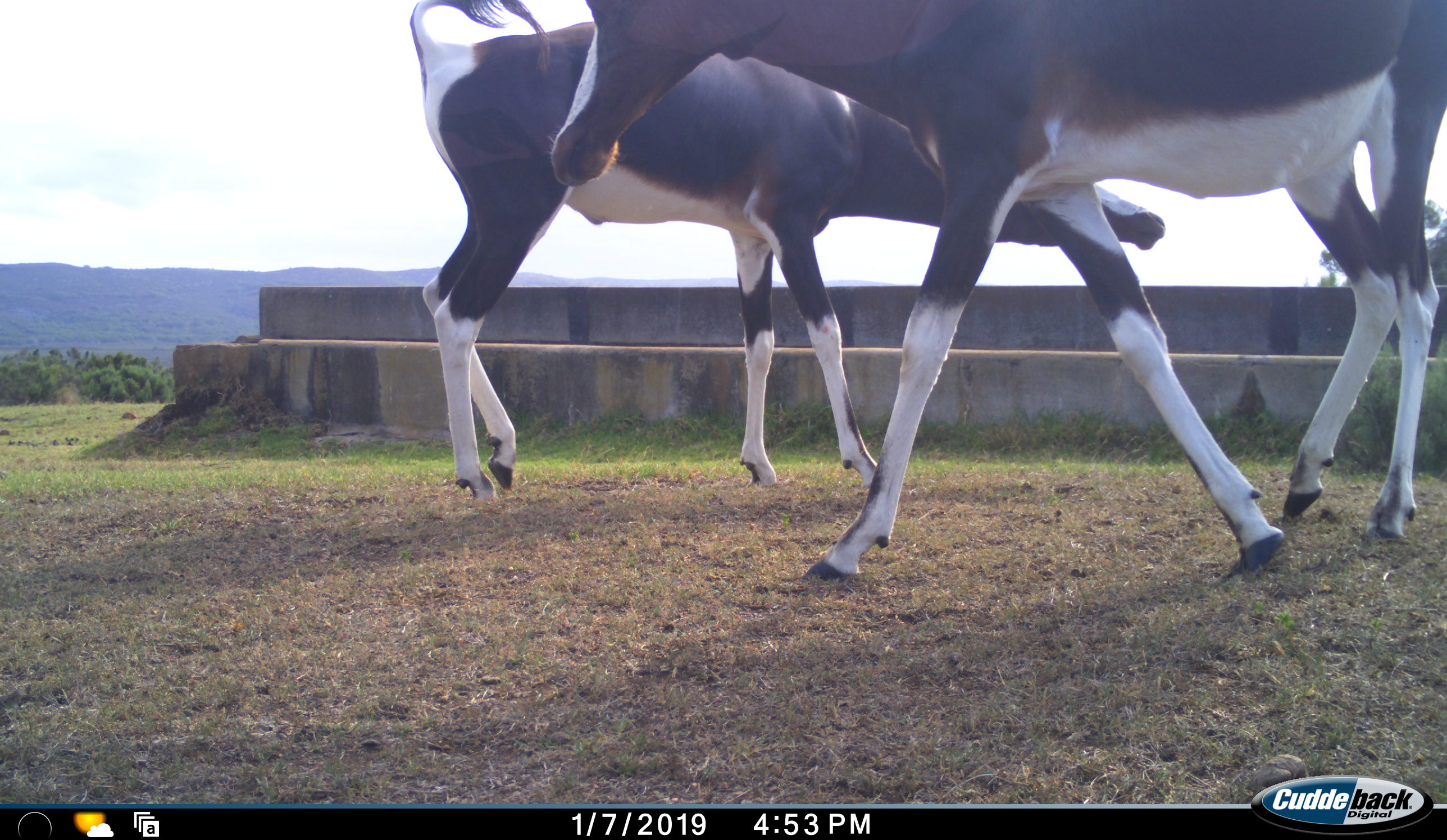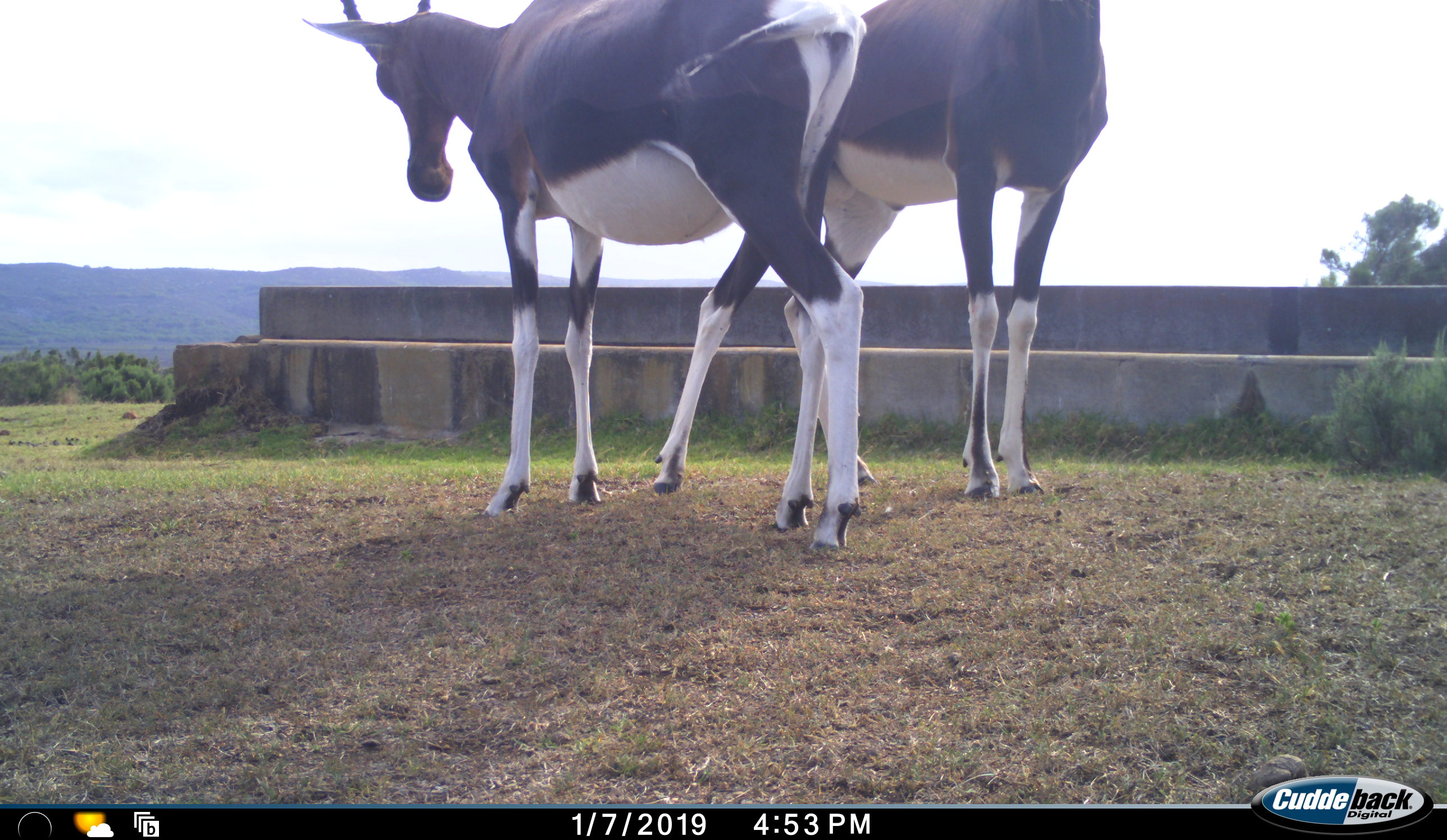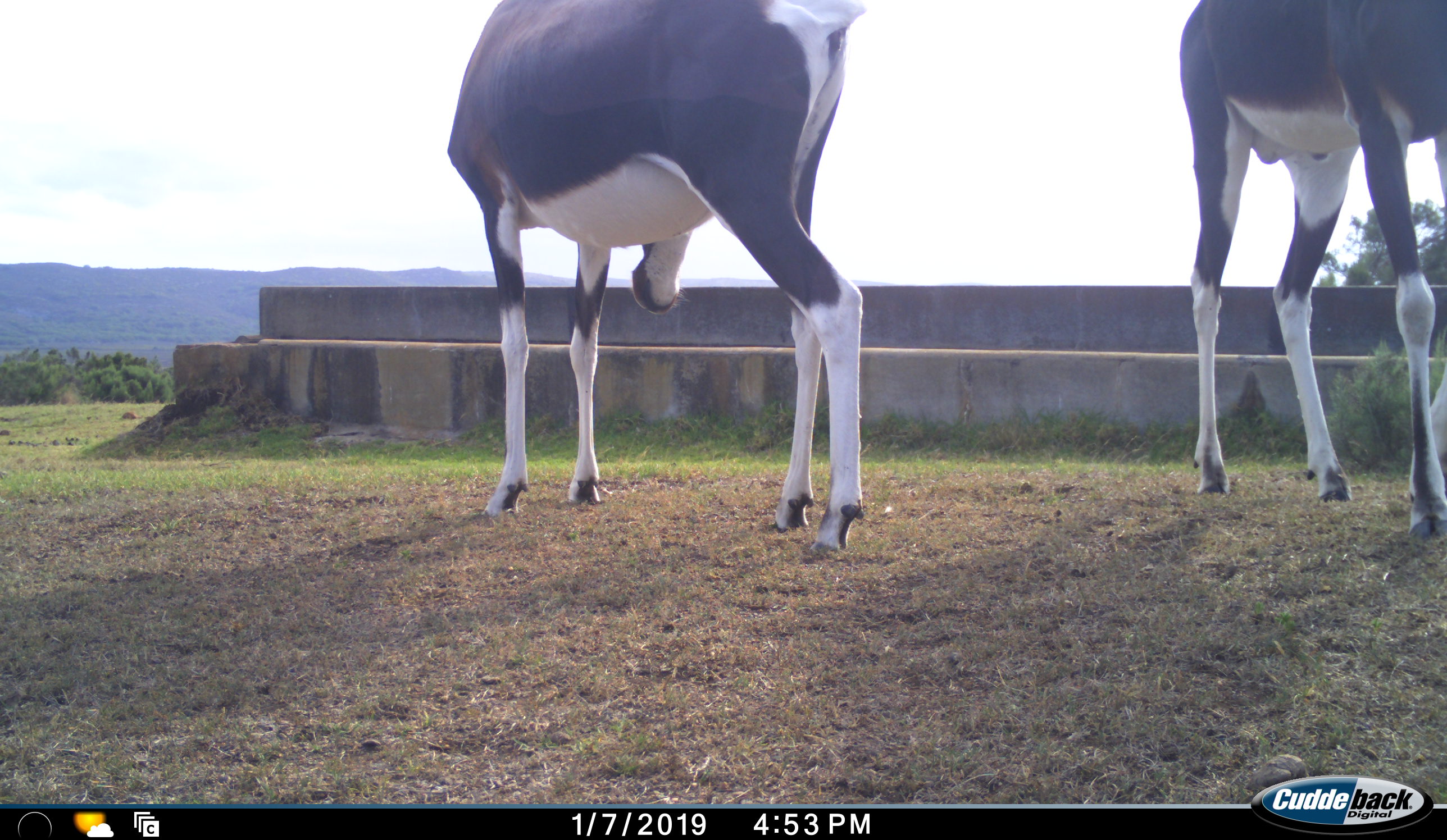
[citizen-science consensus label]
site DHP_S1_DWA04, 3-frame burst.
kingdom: Animalia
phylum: Chordata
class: Mammalia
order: Artiodactyla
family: Bovidae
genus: Damaliscus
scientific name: Damaliscus pygargus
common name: bontebok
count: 2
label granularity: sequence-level